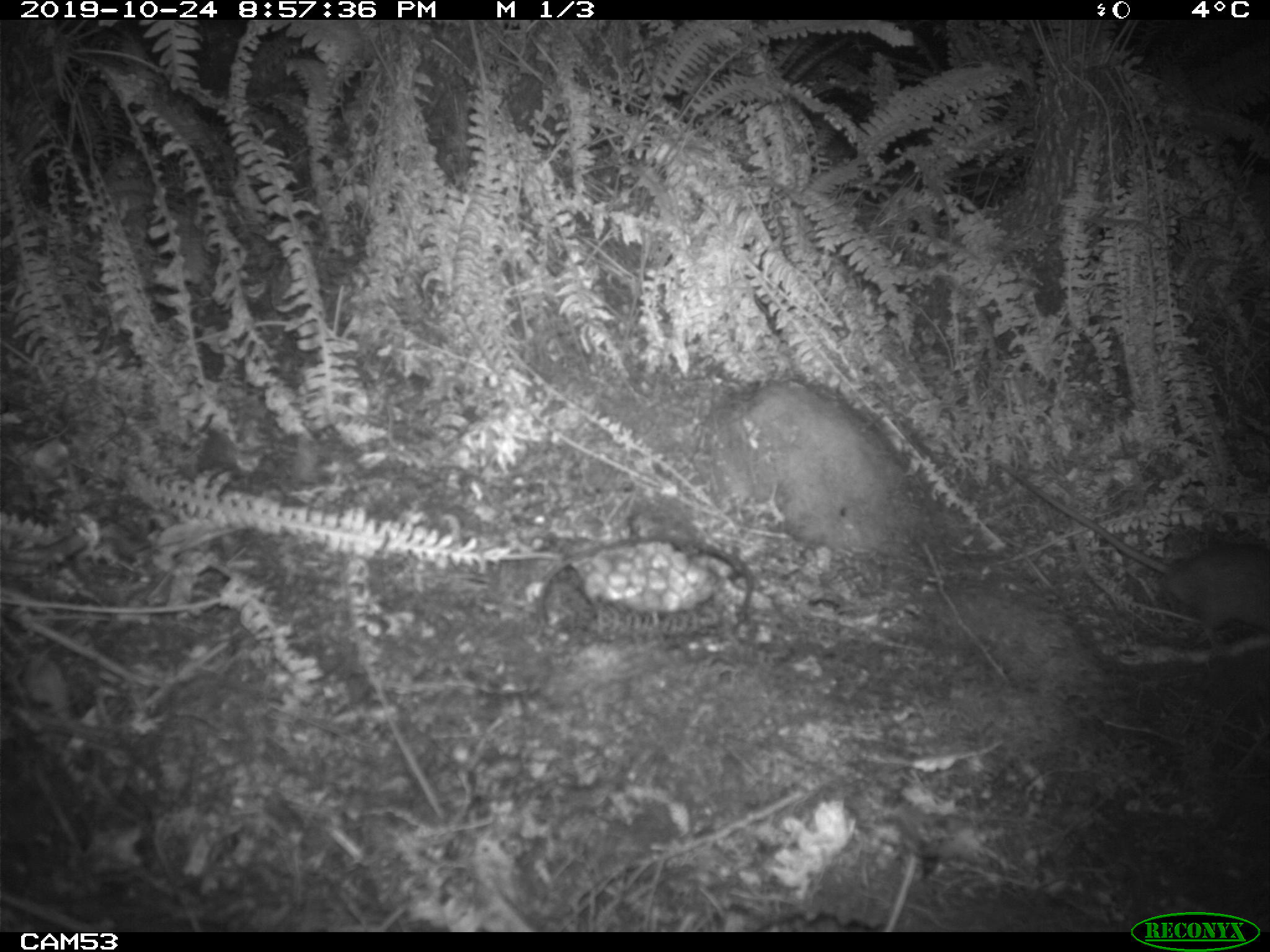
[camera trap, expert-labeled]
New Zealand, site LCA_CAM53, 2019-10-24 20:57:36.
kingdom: Animalia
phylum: Chordata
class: Mammalia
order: Rodentia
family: Muridae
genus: Rattus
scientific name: Rattus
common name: rat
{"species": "rat (Rattus)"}